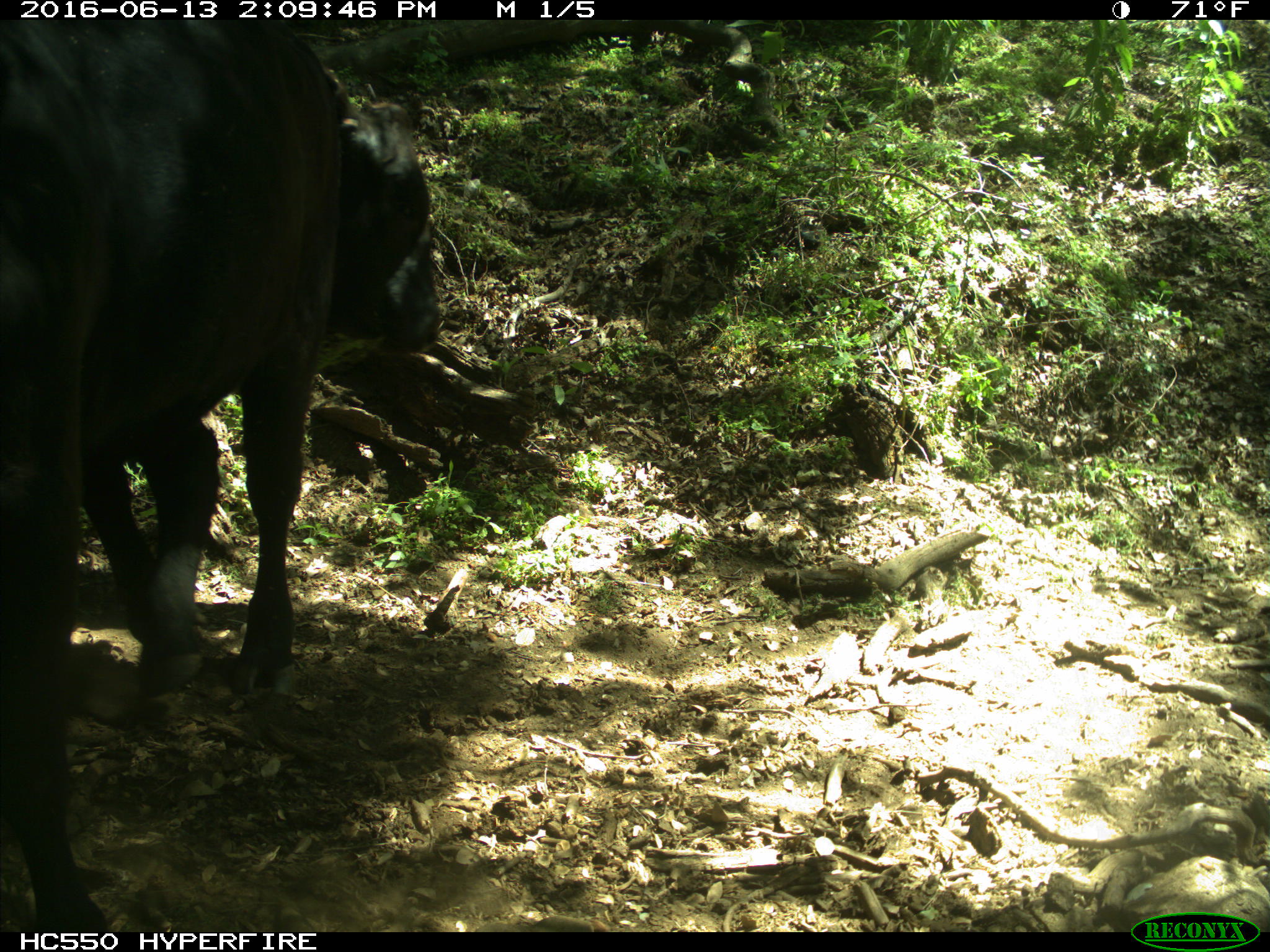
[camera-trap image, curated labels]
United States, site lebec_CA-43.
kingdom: Animalia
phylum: Chordata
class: Mammalia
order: Artiodactyla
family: Bovidae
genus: Bos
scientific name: Bos taurus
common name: domestic cow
Bos taurus (domestic cow).